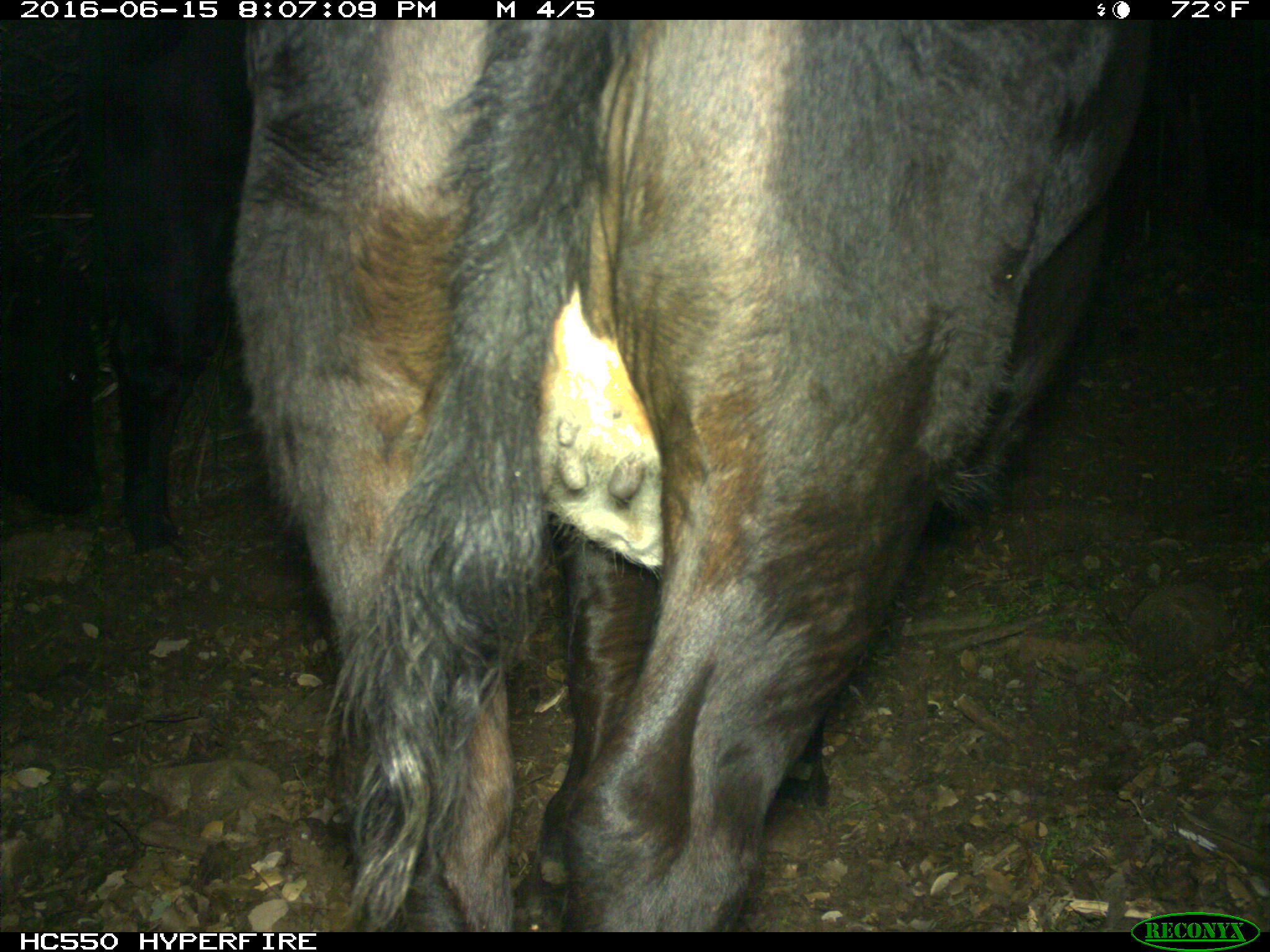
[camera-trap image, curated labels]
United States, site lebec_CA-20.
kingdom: Animalia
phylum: Chordata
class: Mammalia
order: Artiodactyla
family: Bovidae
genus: Bos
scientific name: Bos taurus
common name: domestic cow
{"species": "Bos taurus (domestic cow)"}